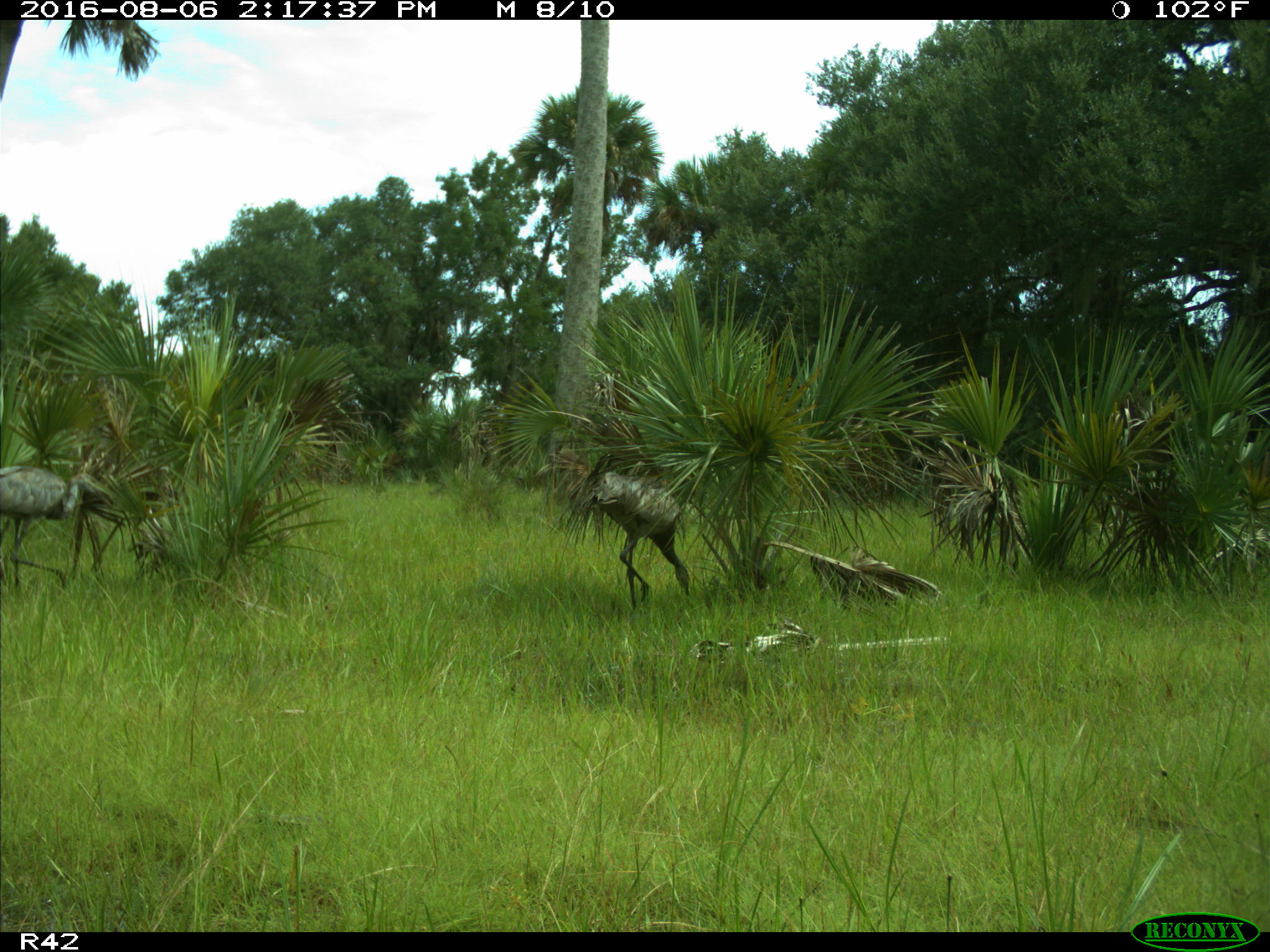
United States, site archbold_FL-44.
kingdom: Animalia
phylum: Chordata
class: Aves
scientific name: Aves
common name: birds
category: unidentified bird